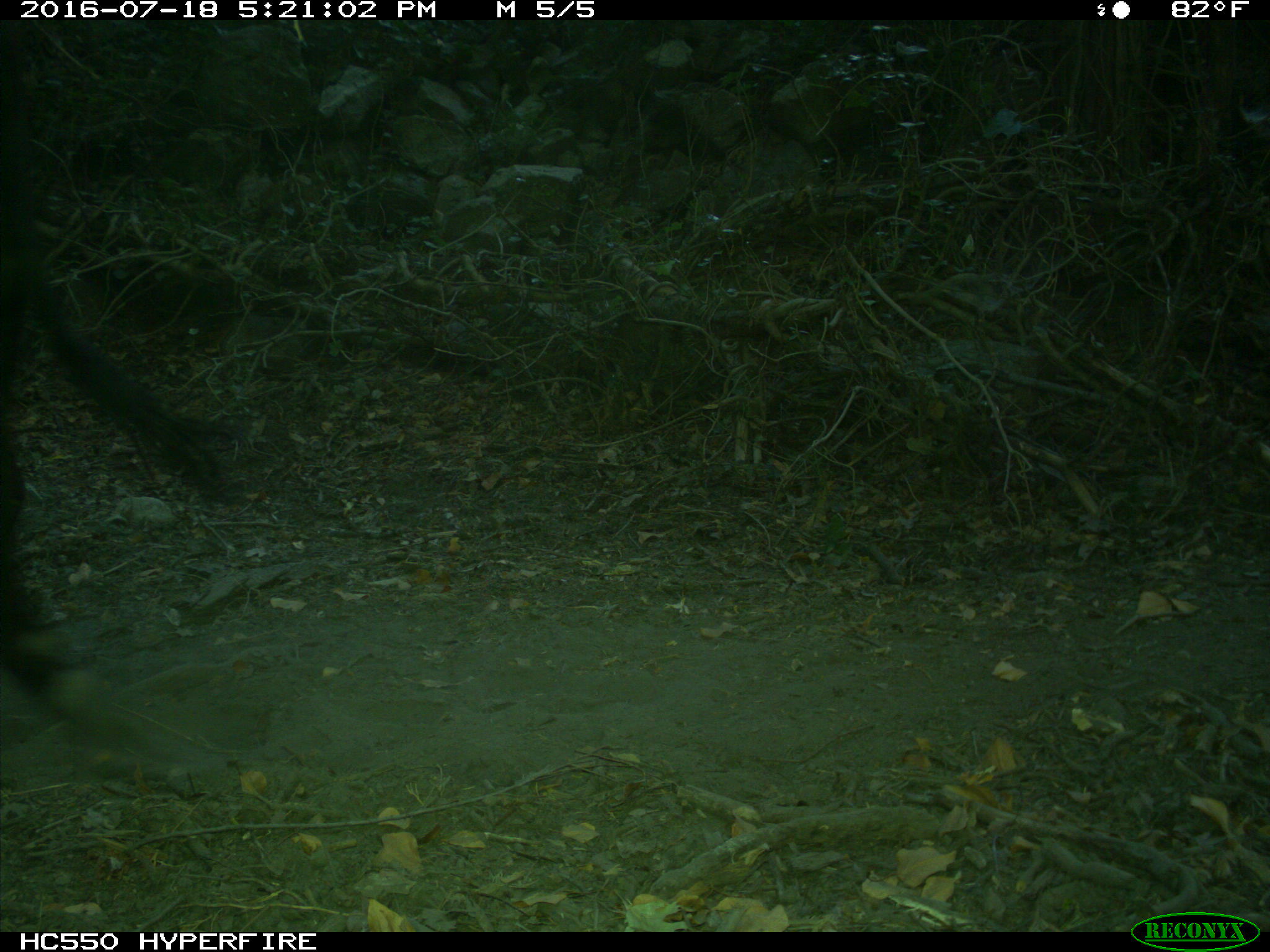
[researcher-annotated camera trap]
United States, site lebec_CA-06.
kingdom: Animalia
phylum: Chordata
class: Mammalia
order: Artiodactyla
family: Bovidae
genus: Bos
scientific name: Bos taurus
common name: domestic cow